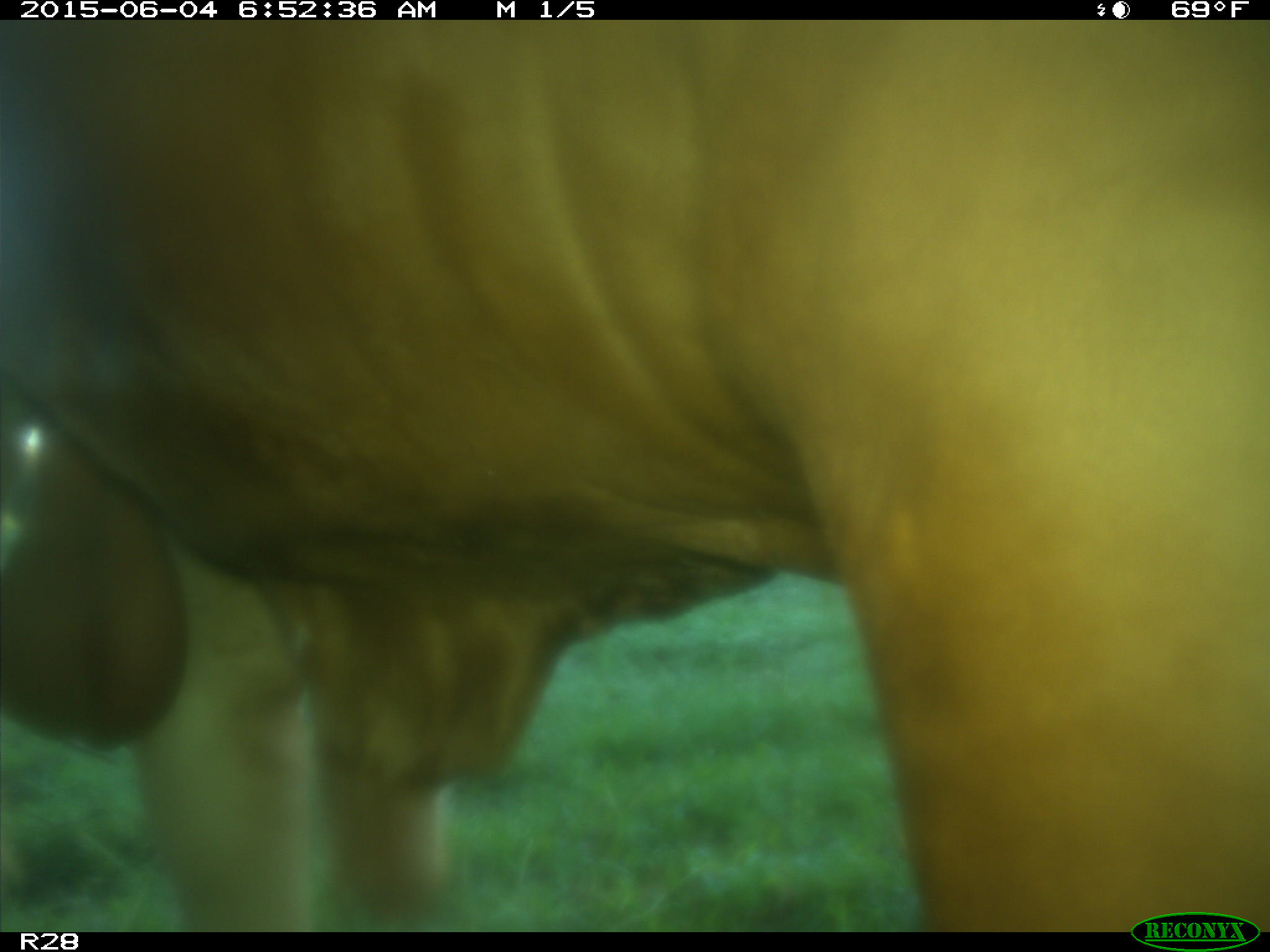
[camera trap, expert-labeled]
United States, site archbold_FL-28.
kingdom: Animalia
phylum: Chordata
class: Mammalia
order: Artiodactyla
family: Bovidae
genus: Bos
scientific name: Bos taurus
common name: domestic cow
Bos taurus (domestic cow).